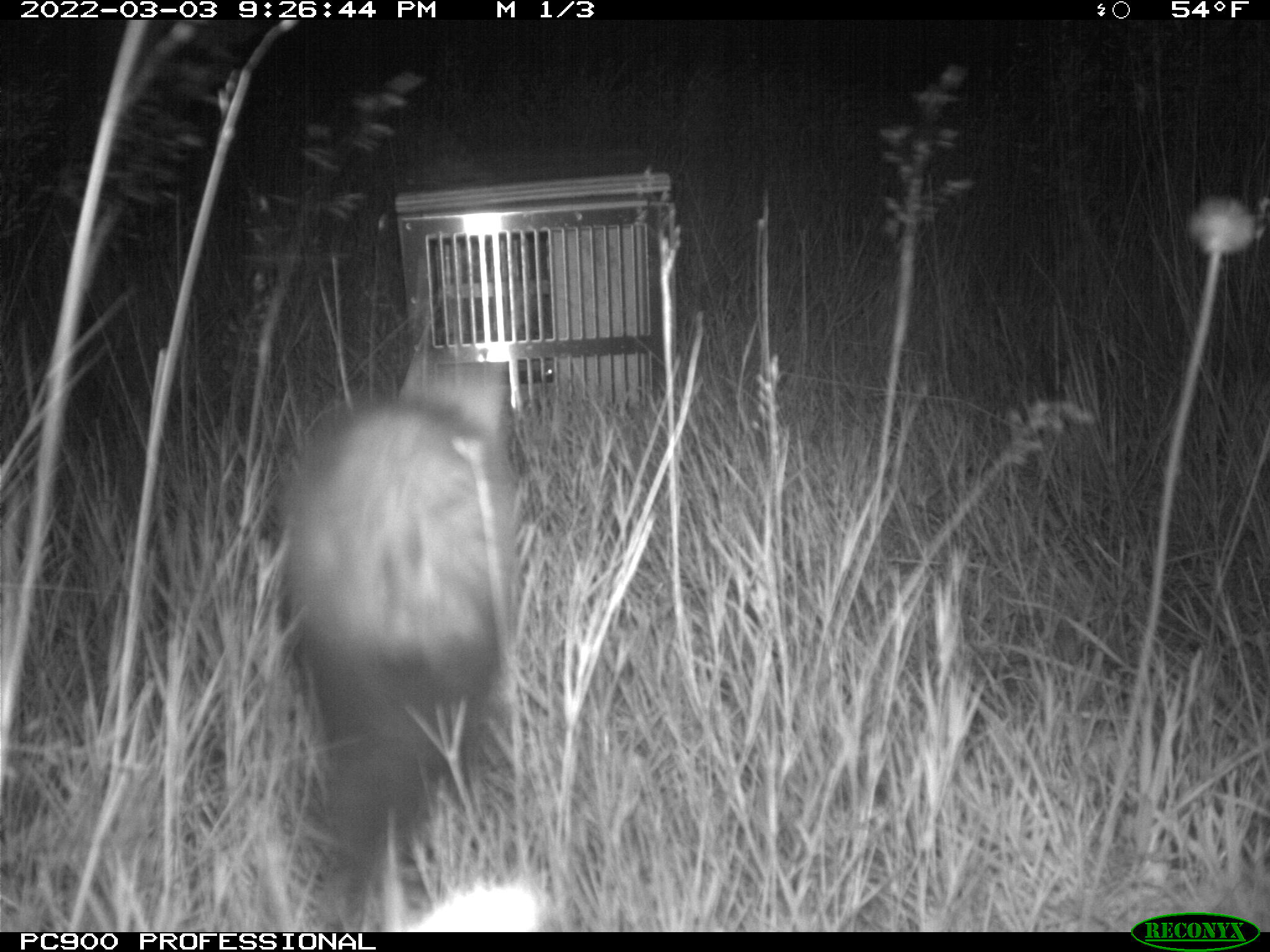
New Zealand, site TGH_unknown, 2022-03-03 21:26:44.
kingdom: Animalia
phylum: Chordata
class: Mammalia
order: Carnivora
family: Mustelidae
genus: Mustela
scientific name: Mustela furo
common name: ferret